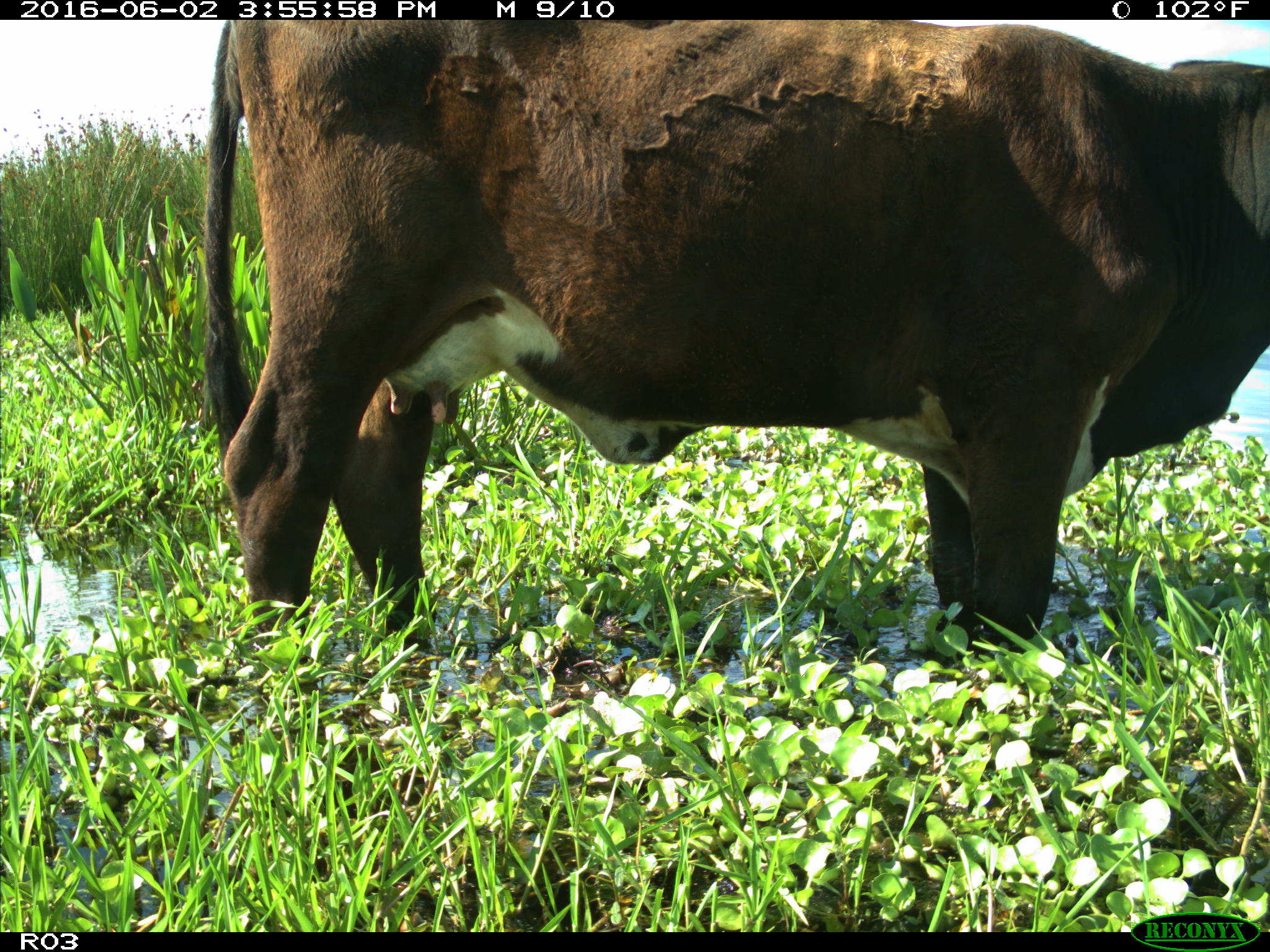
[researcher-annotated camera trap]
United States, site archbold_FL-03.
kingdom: Animalia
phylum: Chordata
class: Mammalia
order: Artiodactyla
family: Bovidae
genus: Bos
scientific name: Bos taurus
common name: domestic cow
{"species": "Bos taurus (domestic cow)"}